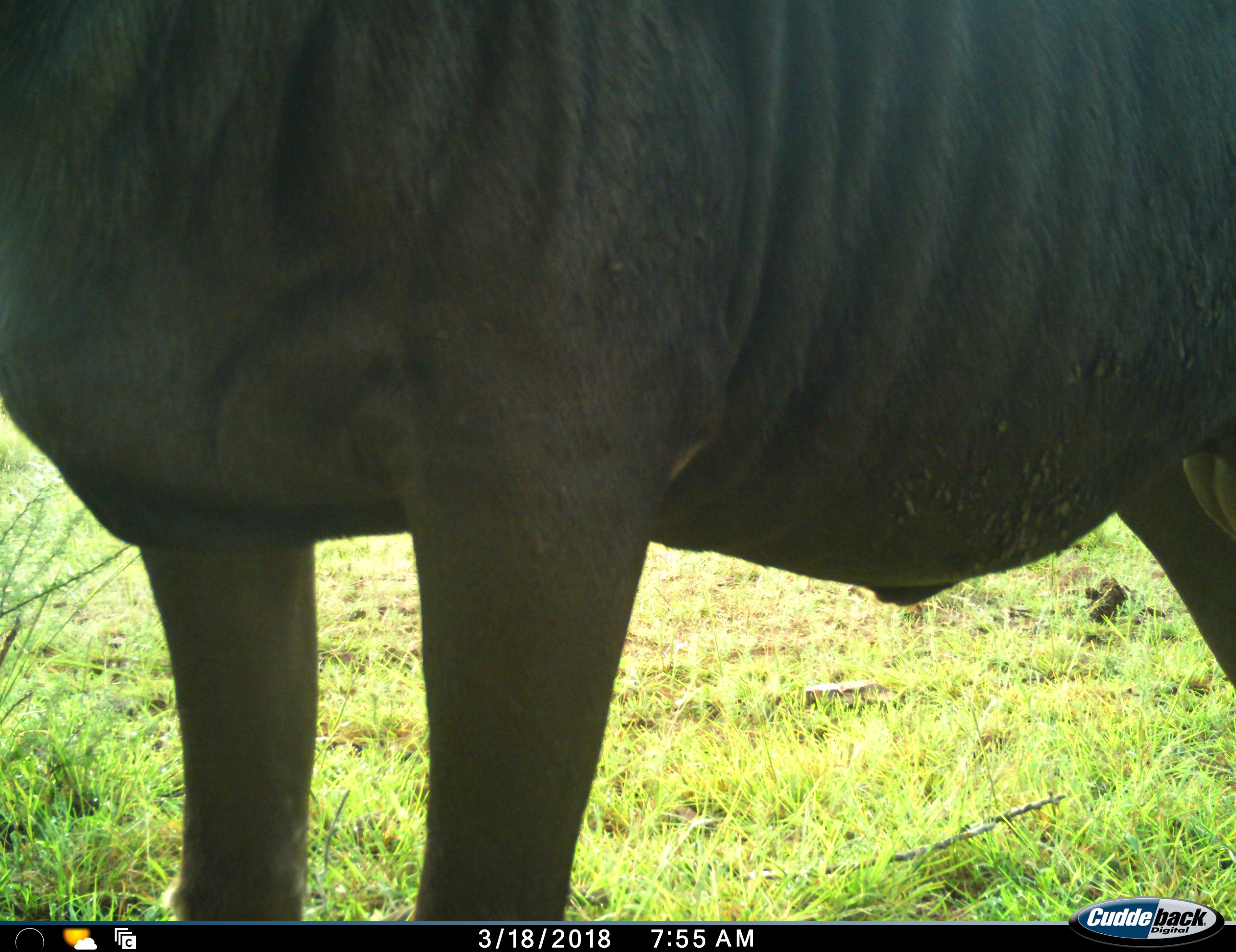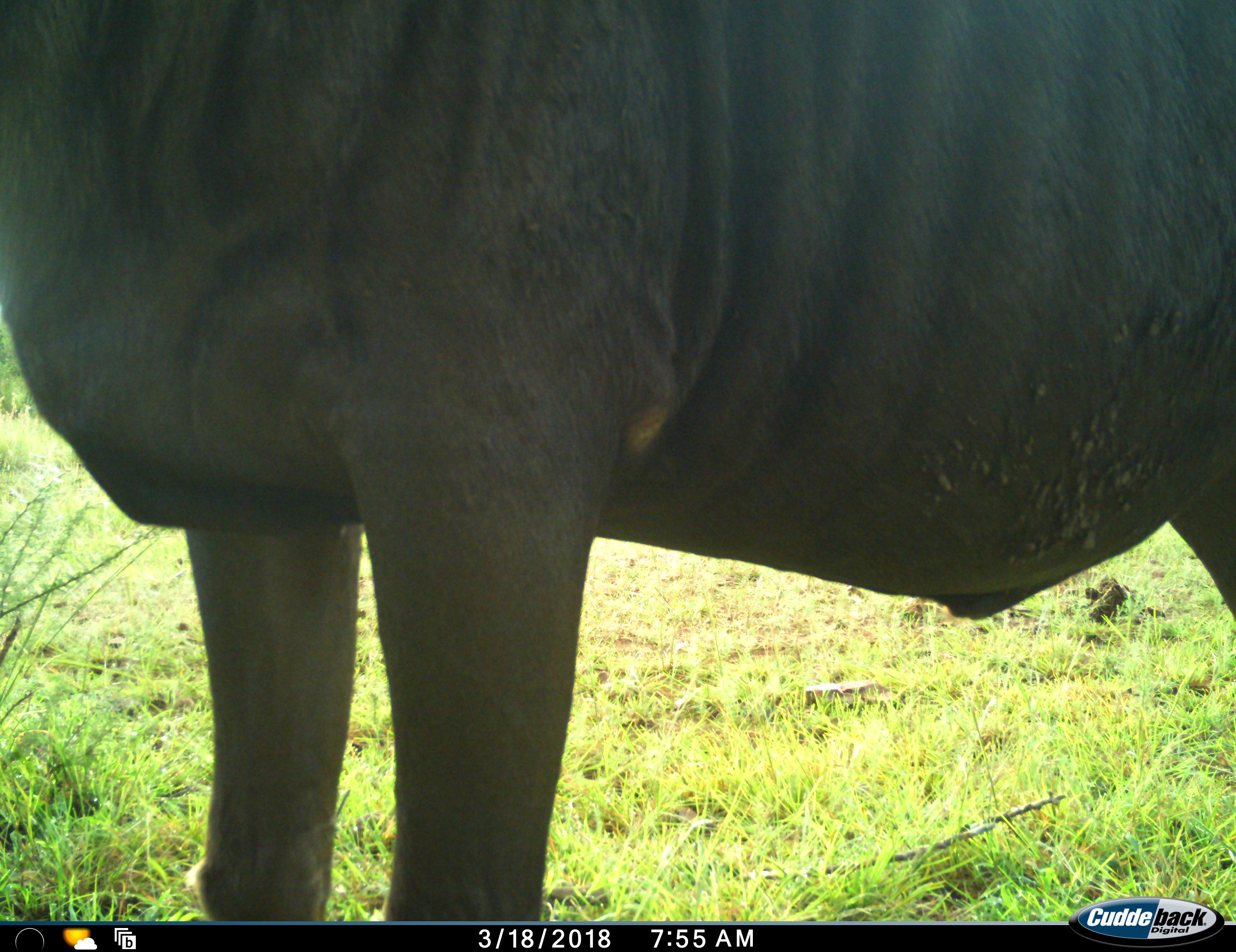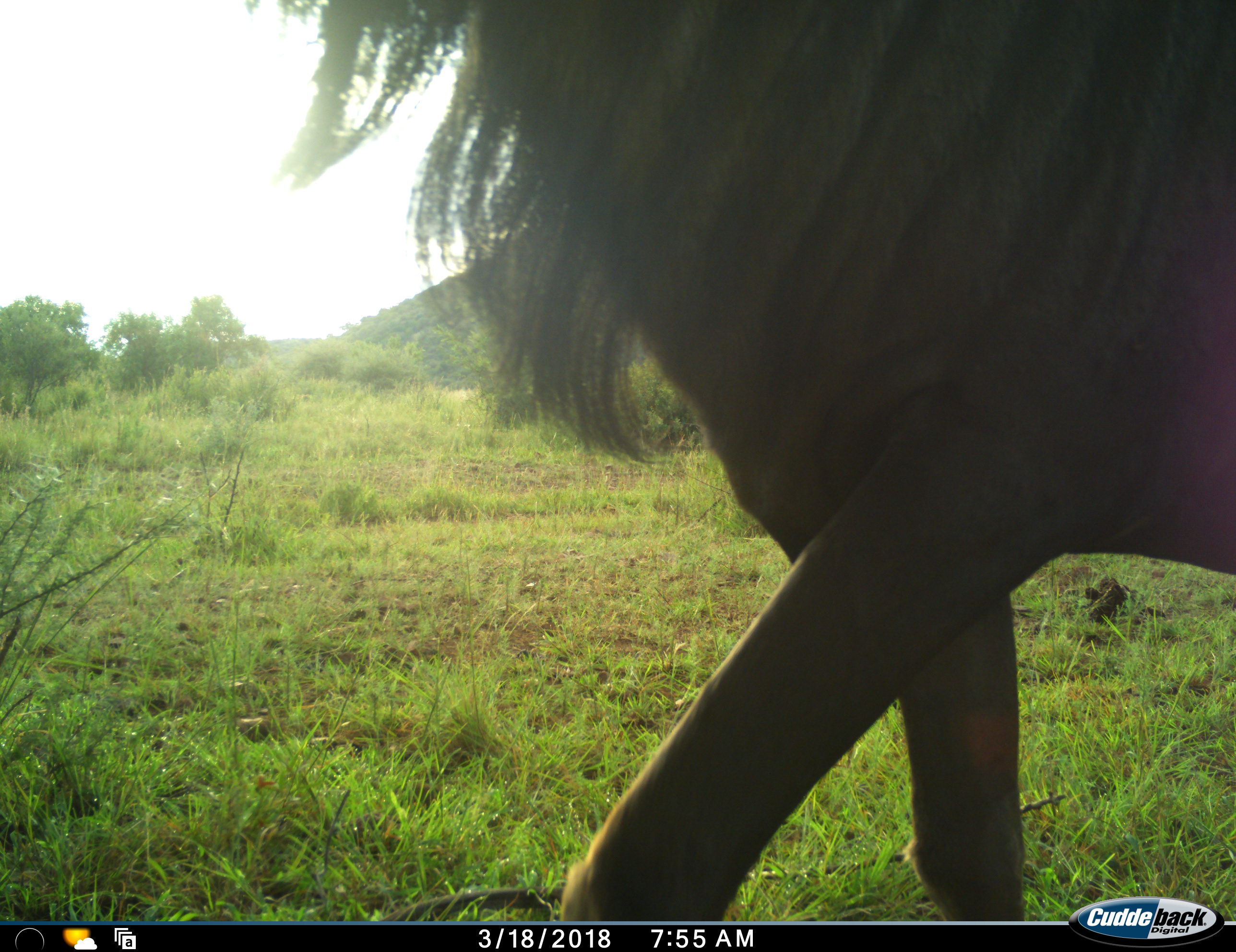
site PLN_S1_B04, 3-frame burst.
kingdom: Animalia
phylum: Chordata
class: Mammalia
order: Artiodactyla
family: Bovidae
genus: Connochaetes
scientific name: Connochaetes taurinus taurinus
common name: blue wildebeest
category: wildebeestblue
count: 1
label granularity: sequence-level